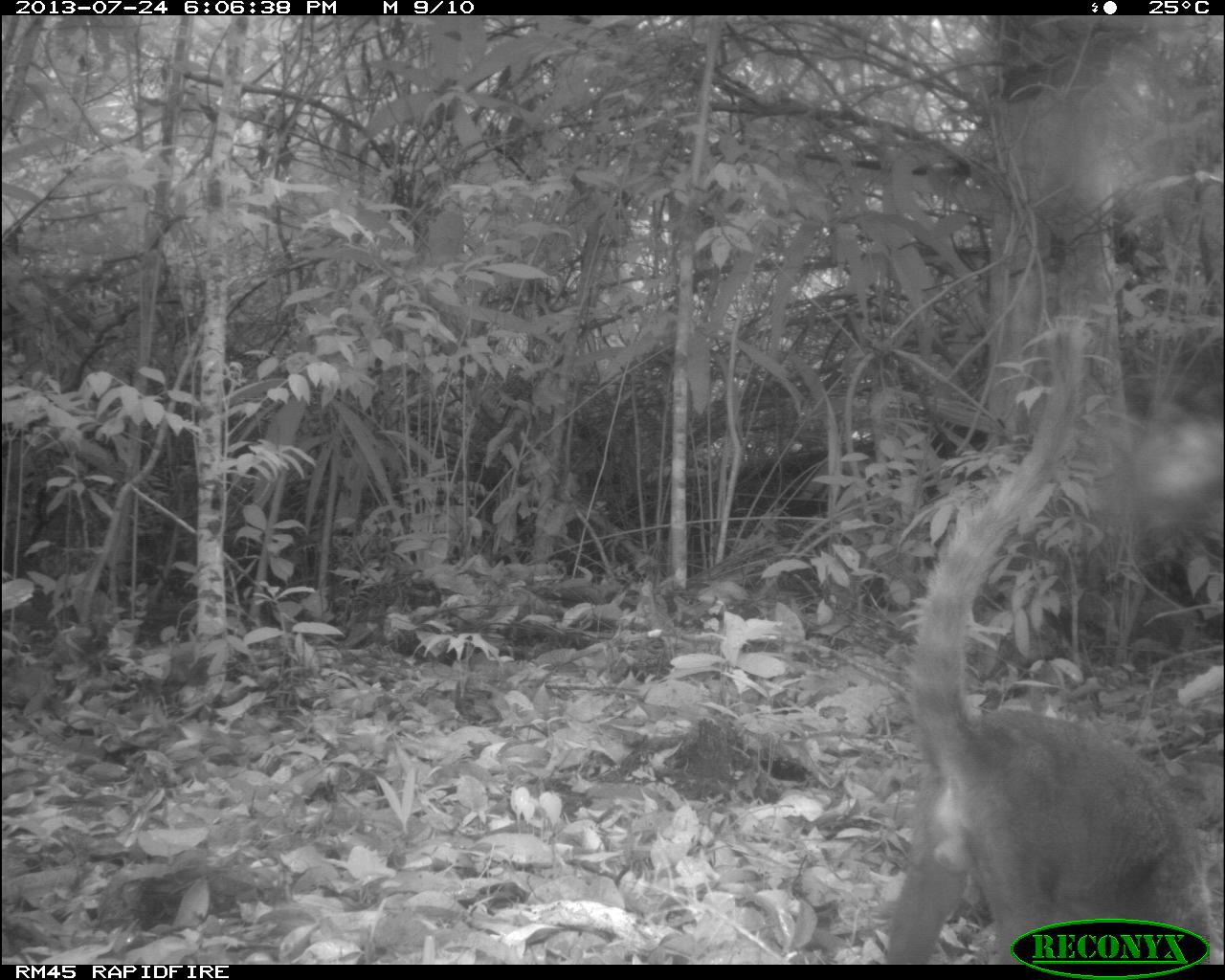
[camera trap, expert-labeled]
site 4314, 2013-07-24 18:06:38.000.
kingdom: Animalia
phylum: Chordata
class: Mammalia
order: Carnivora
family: Procyonidae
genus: Nasua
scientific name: Nasua narica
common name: white-nosed coati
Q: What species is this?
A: Nasua narica (white-nosed coati).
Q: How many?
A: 1.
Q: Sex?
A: Male.